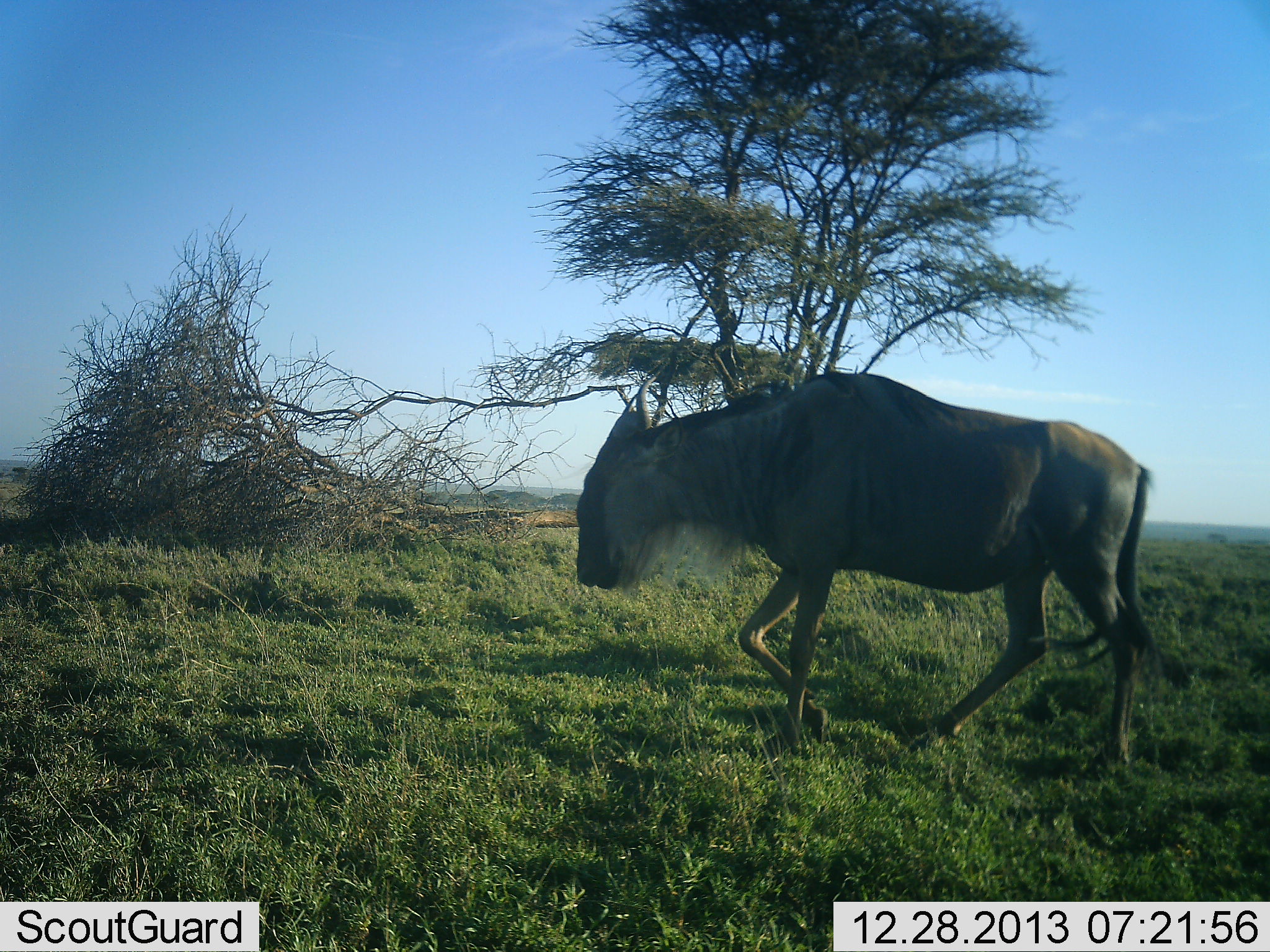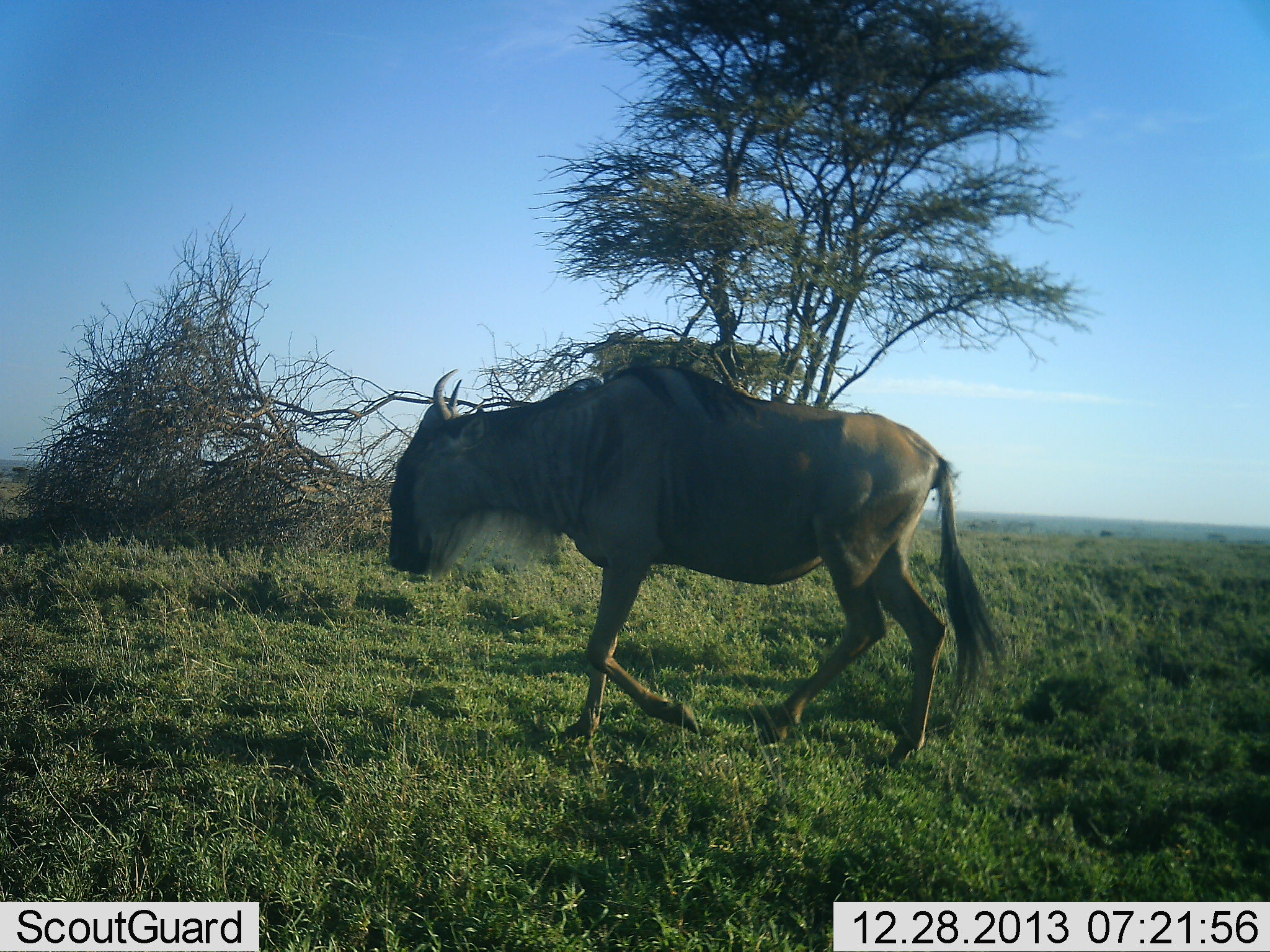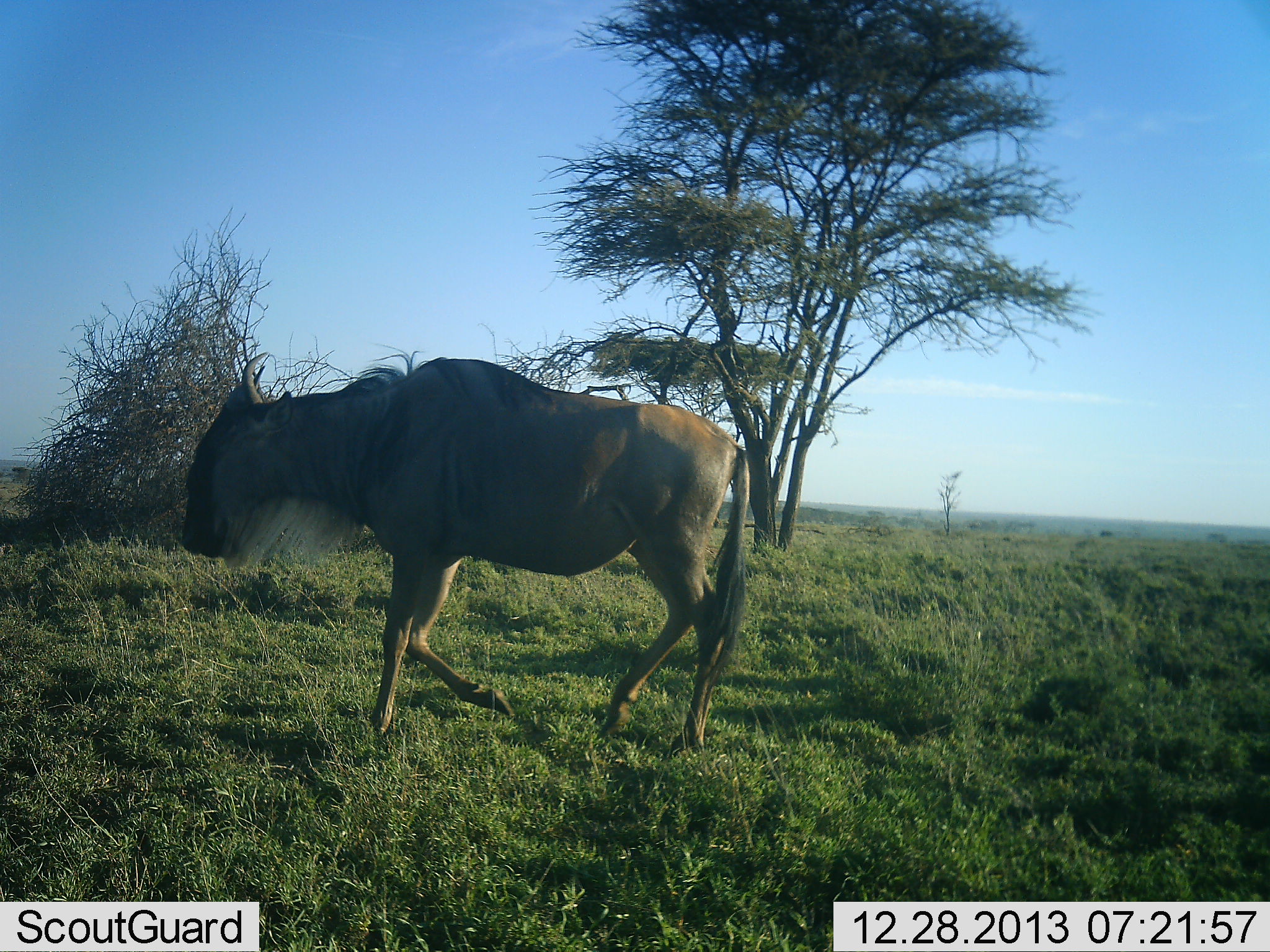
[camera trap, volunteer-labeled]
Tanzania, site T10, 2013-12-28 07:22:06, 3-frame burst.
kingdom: Animalia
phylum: Chordata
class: Mammalia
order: Artiodactyla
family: Bovidae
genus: Connochaetes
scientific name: Connochaetes taurinus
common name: blue wildebeest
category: wildebeest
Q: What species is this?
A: Wildebeest (blue wildebeest) (Connochaetes taurinus).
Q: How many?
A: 1.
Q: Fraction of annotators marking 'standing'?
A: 0%.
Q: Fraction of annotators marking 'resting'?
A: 0%.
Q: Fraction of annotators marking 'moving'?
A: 100%.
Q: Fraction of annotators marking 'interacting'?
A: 0%.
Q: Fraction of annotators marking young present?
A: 0%.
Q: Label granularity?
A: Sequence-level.